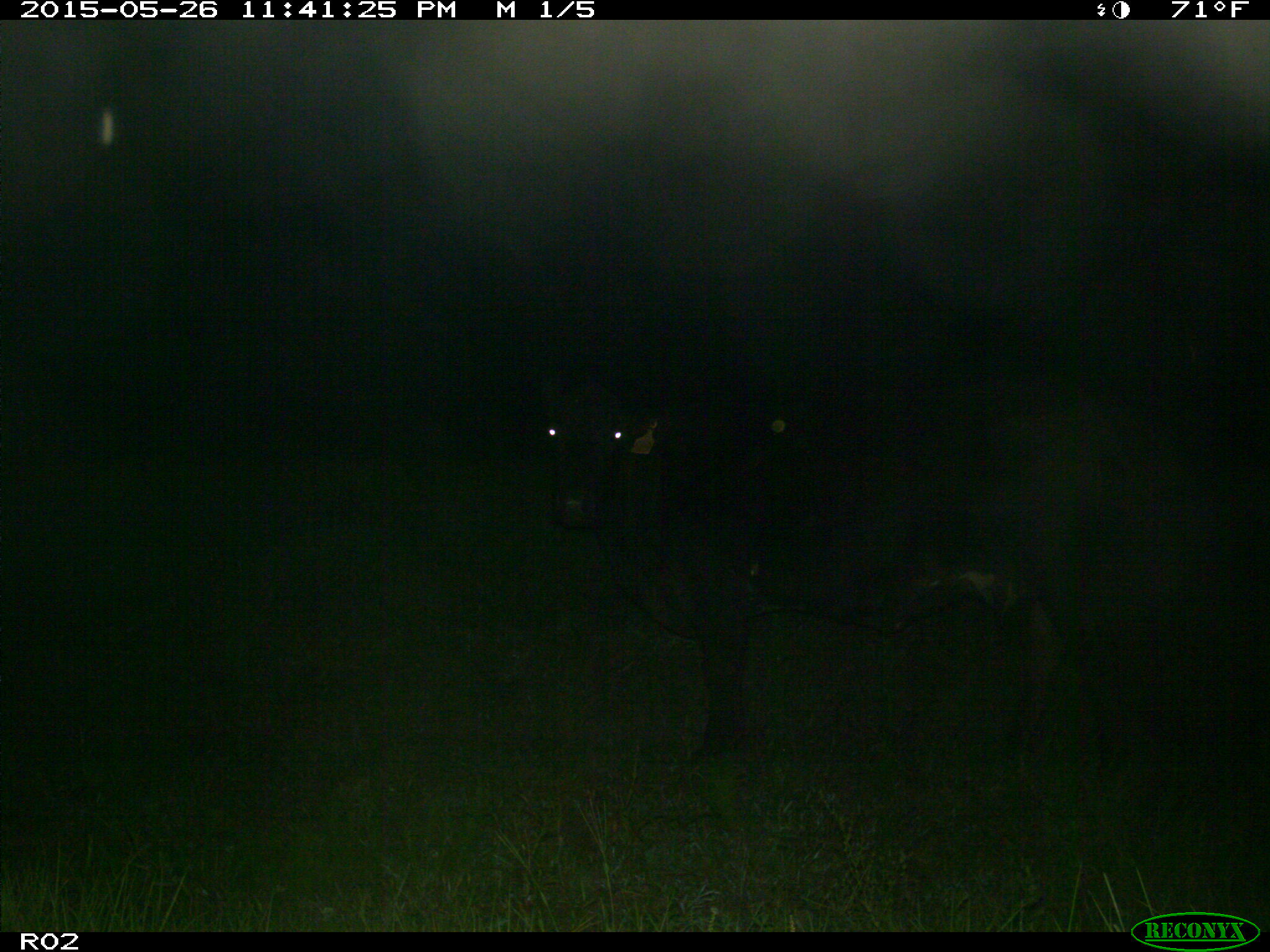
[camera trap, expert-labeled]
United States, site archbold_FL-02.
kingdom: Animalia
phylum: Chordata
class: Mammalia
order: Artiodactyla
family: Bovidae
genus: Bos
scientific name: Bos taurus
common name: domestic cow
Bos taurus (domestic cow).